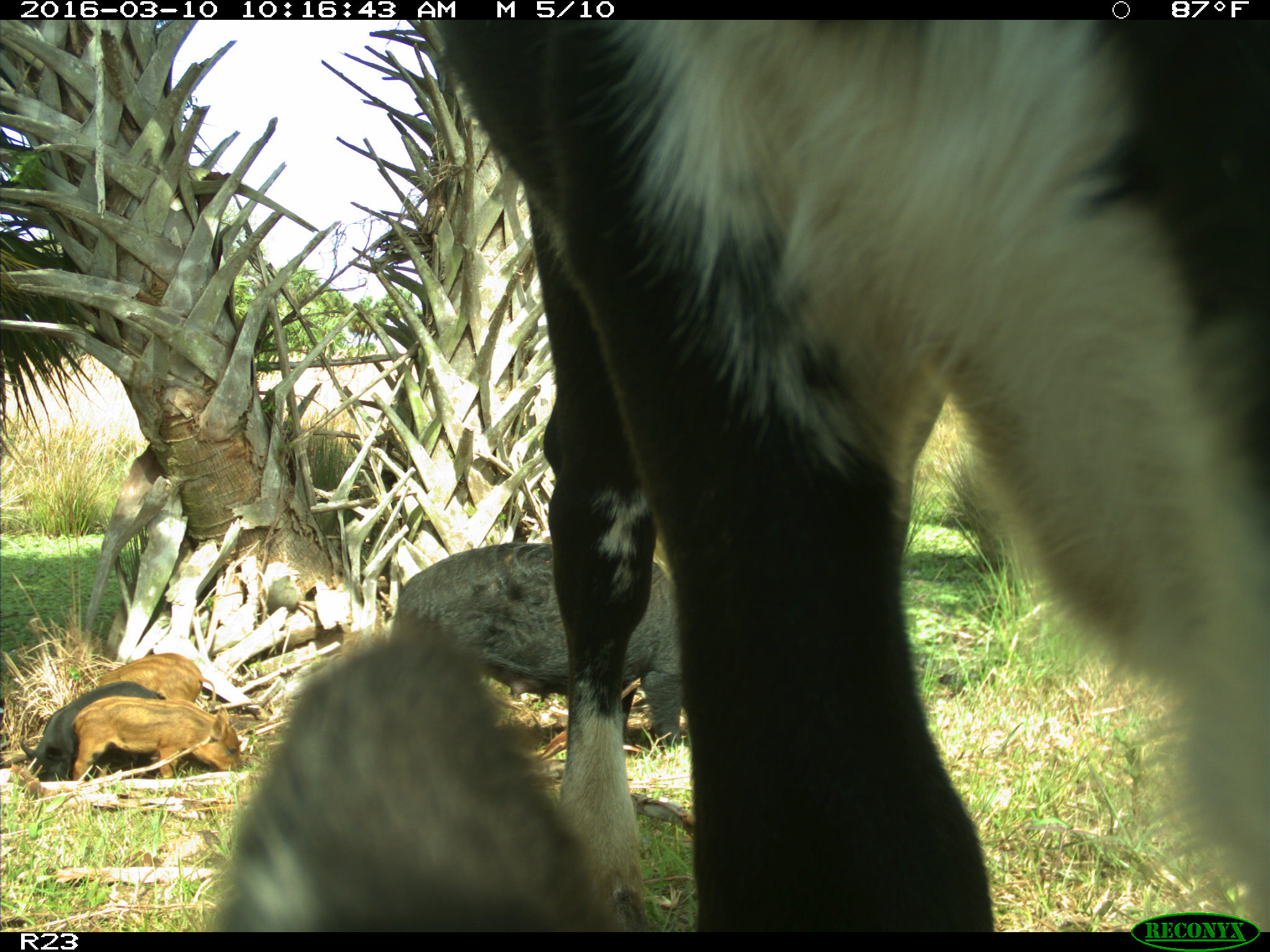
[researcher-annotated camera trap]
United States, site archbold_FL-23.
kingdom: Animalia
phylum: Chordata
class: Mammalia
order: Artiodactyla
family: Suidae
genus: Sus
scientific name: Sus scrofa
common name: wild boar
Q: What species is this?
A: Sus scrofa (wild boar).